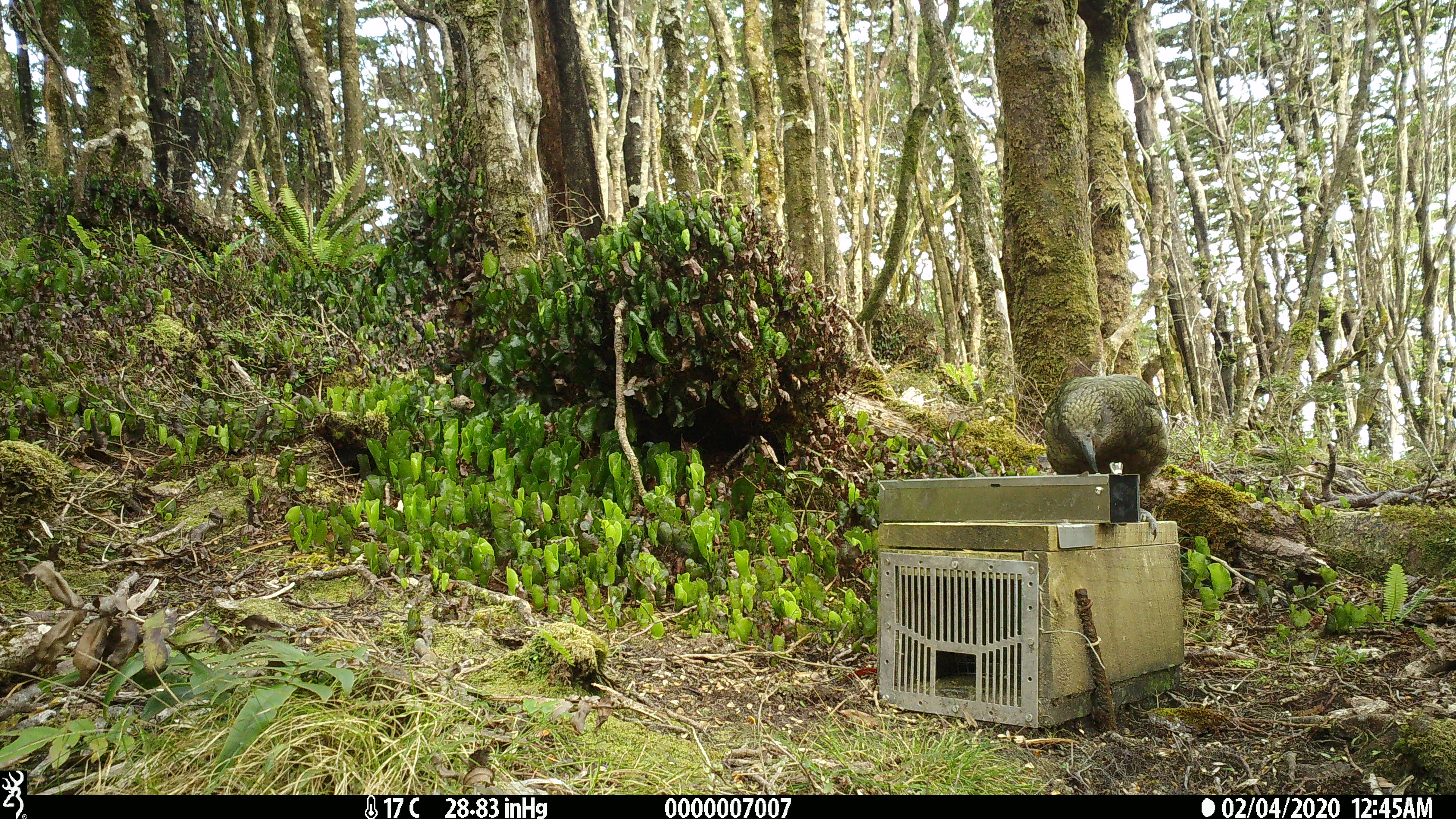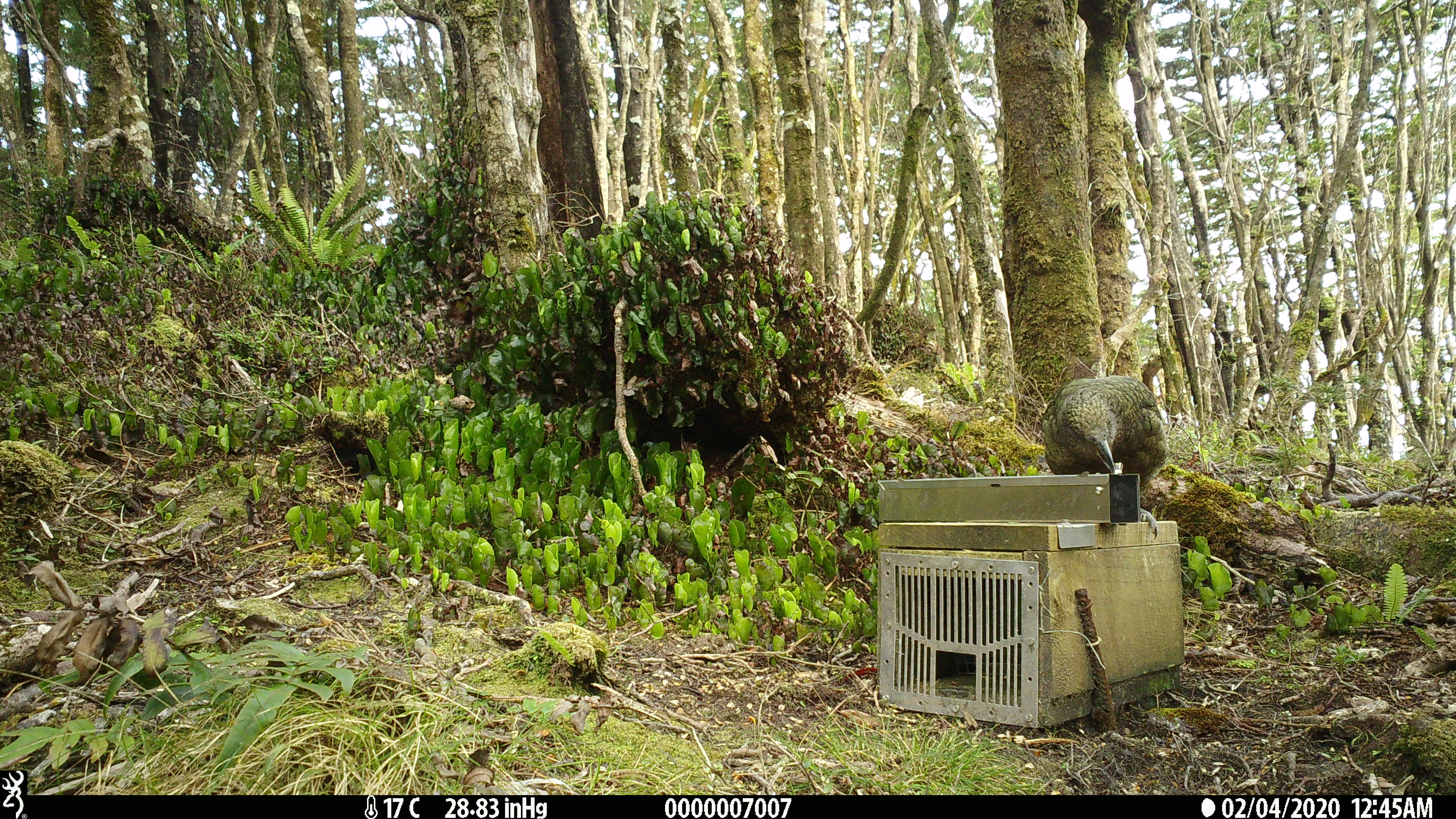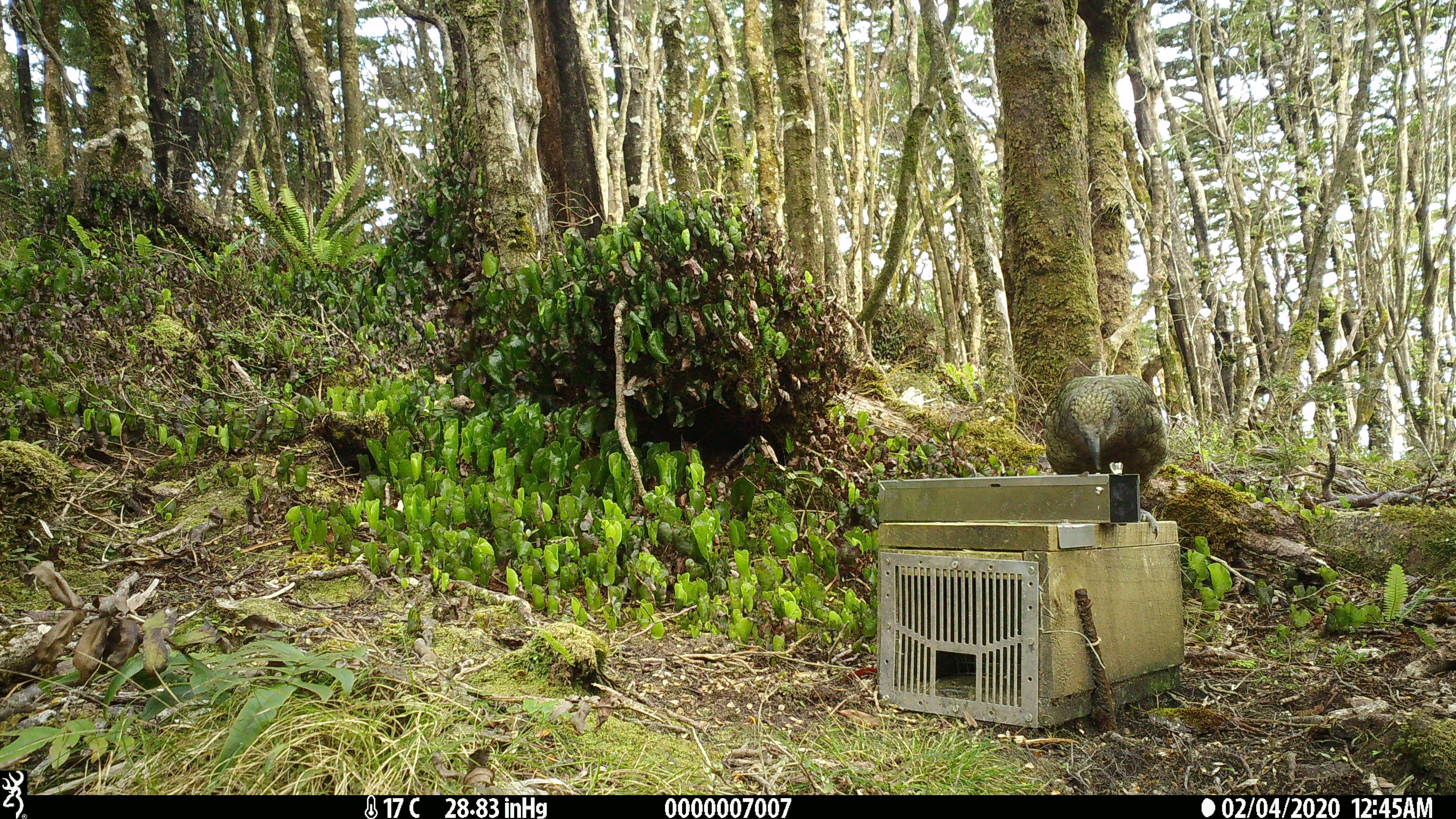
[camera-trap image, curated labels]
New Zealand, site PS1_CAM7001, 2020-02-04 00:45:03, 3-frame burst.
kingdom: Animalia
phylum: Chordata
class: Aves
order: Psittaciformes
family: Strigopidae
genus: Nestor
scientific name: Nestor notabilis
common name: kea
Kea (Nestor notabilis).